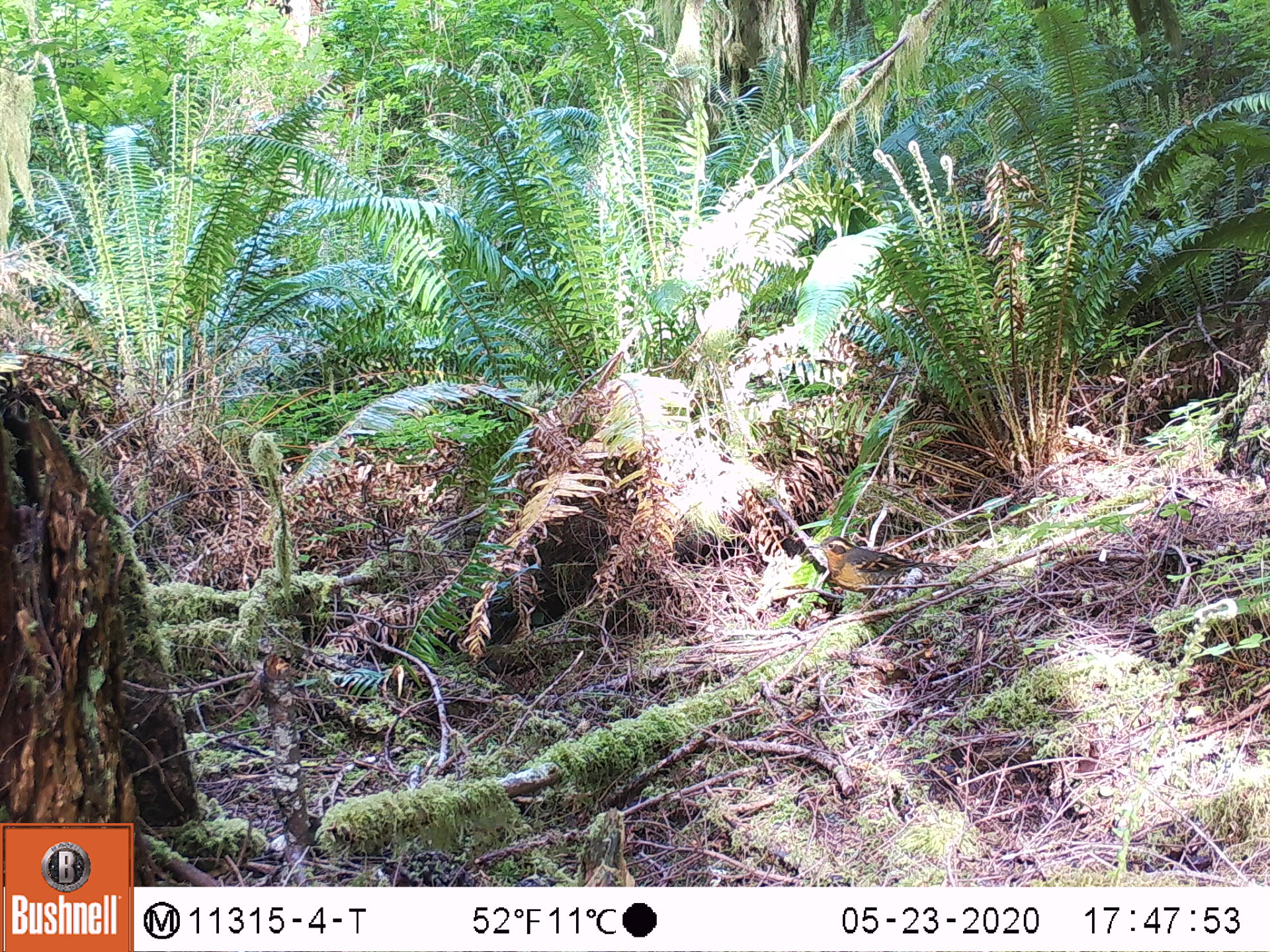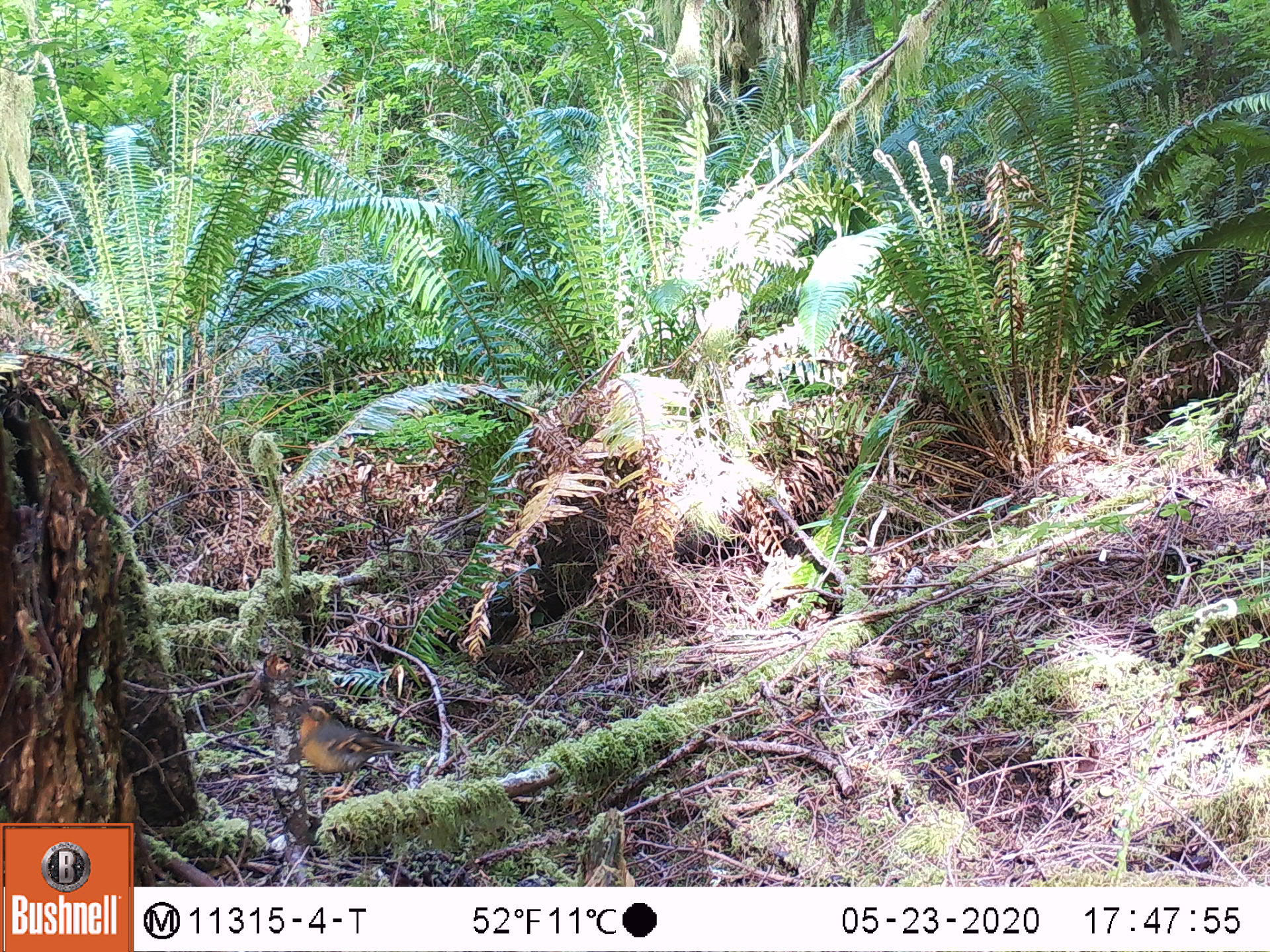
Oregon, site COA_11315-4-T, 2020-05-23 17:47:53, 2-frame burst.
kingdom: Animalia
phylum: Chordata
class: Aves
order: Passeriformes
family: Turdidae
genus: Ixoreus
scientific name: Ixoreus naevius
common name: varied thrush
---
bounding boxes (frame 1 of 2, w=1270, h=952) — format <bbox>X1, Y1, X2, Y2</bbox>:
varied thrush: <bbox>803, 534, 946, 606</bbox>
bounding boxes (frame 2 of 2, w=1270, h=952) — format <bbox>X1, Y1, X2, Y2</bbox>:
varied thrush: <bbox>291, 700, 417, 797</bbox>